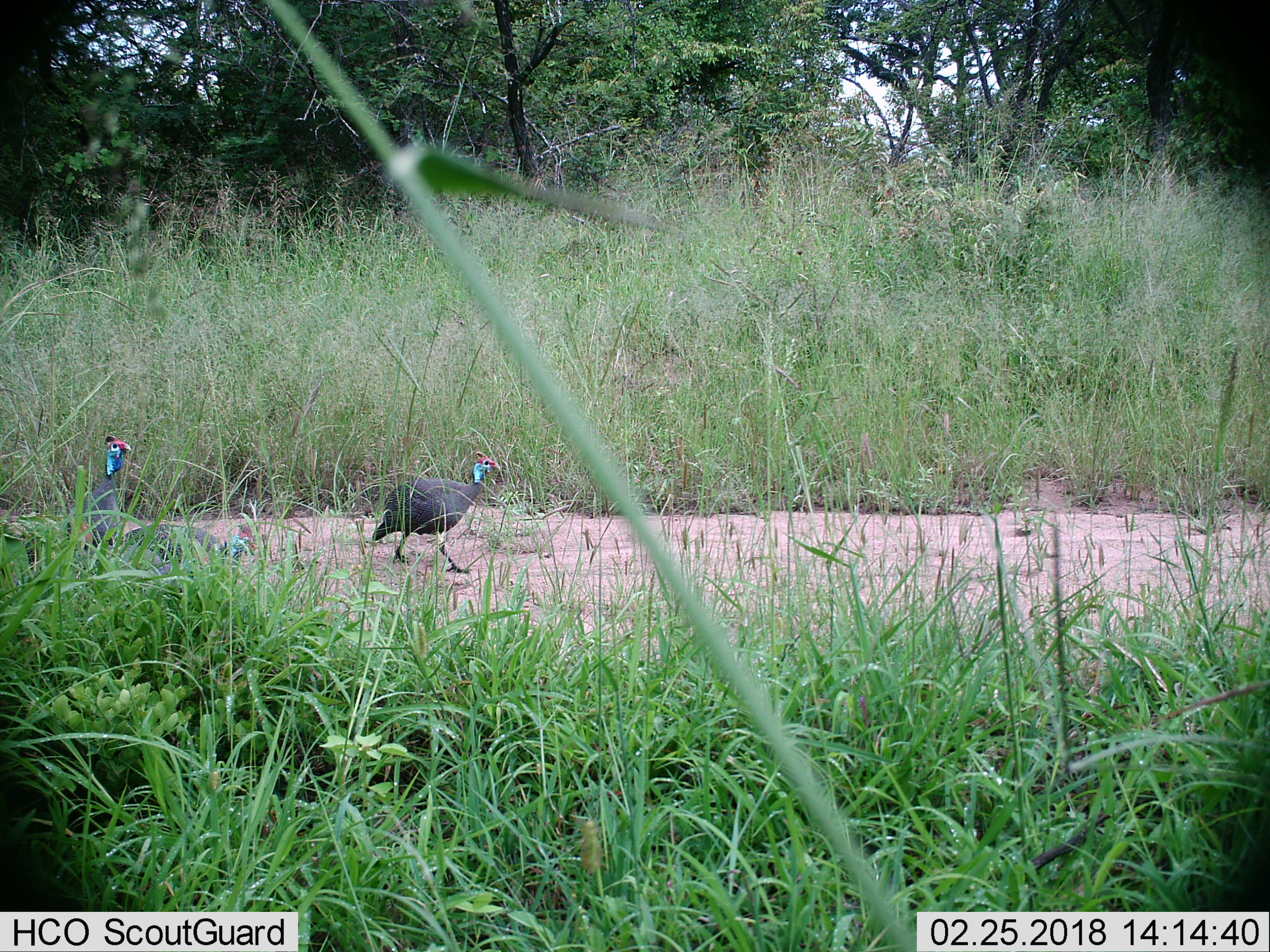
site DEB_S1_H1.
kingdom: Animalia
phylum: Chordata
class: Aves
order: Galliformes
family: Numididae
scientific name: Numididae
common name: guineafowl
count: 3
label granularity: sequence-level